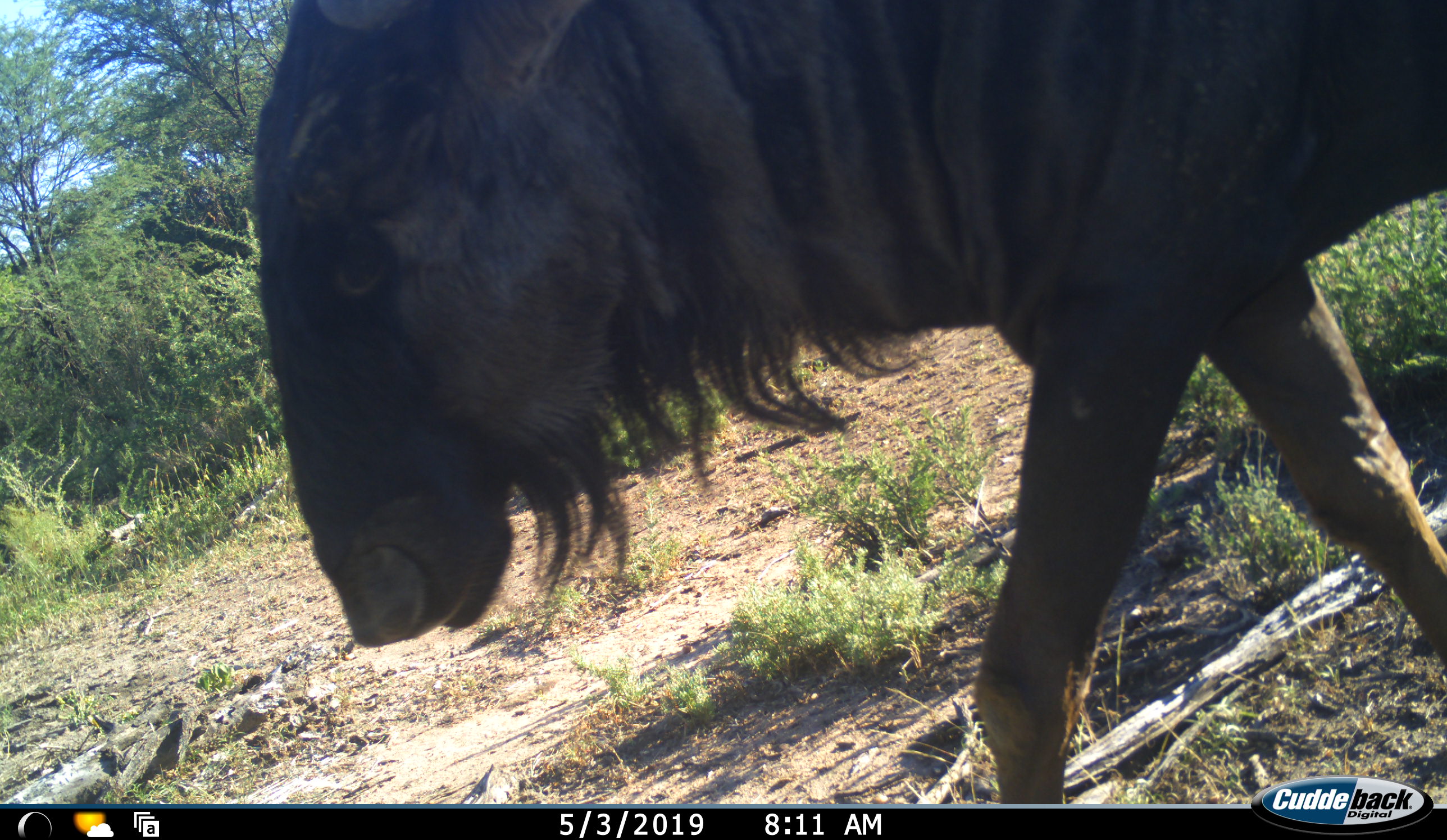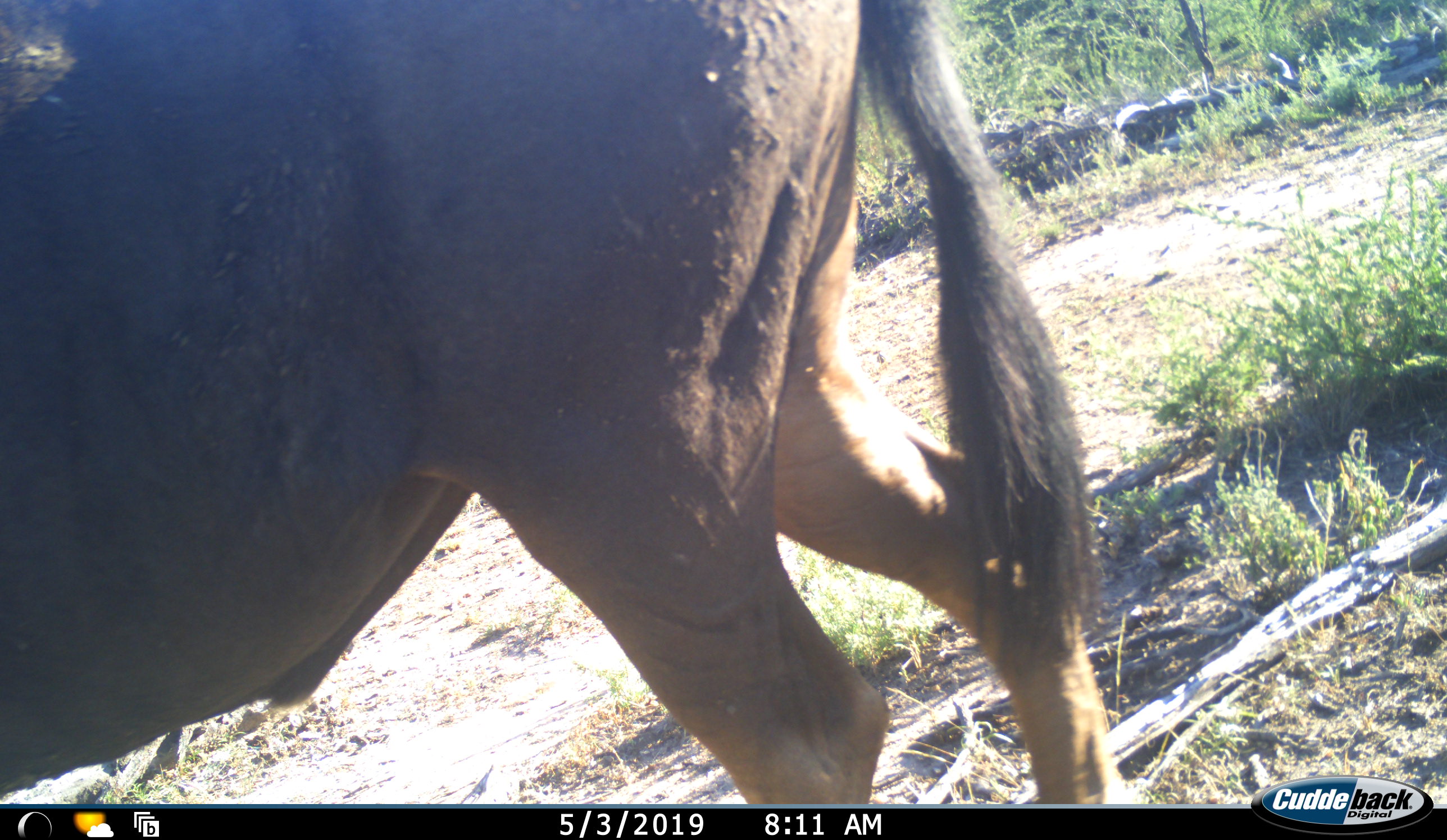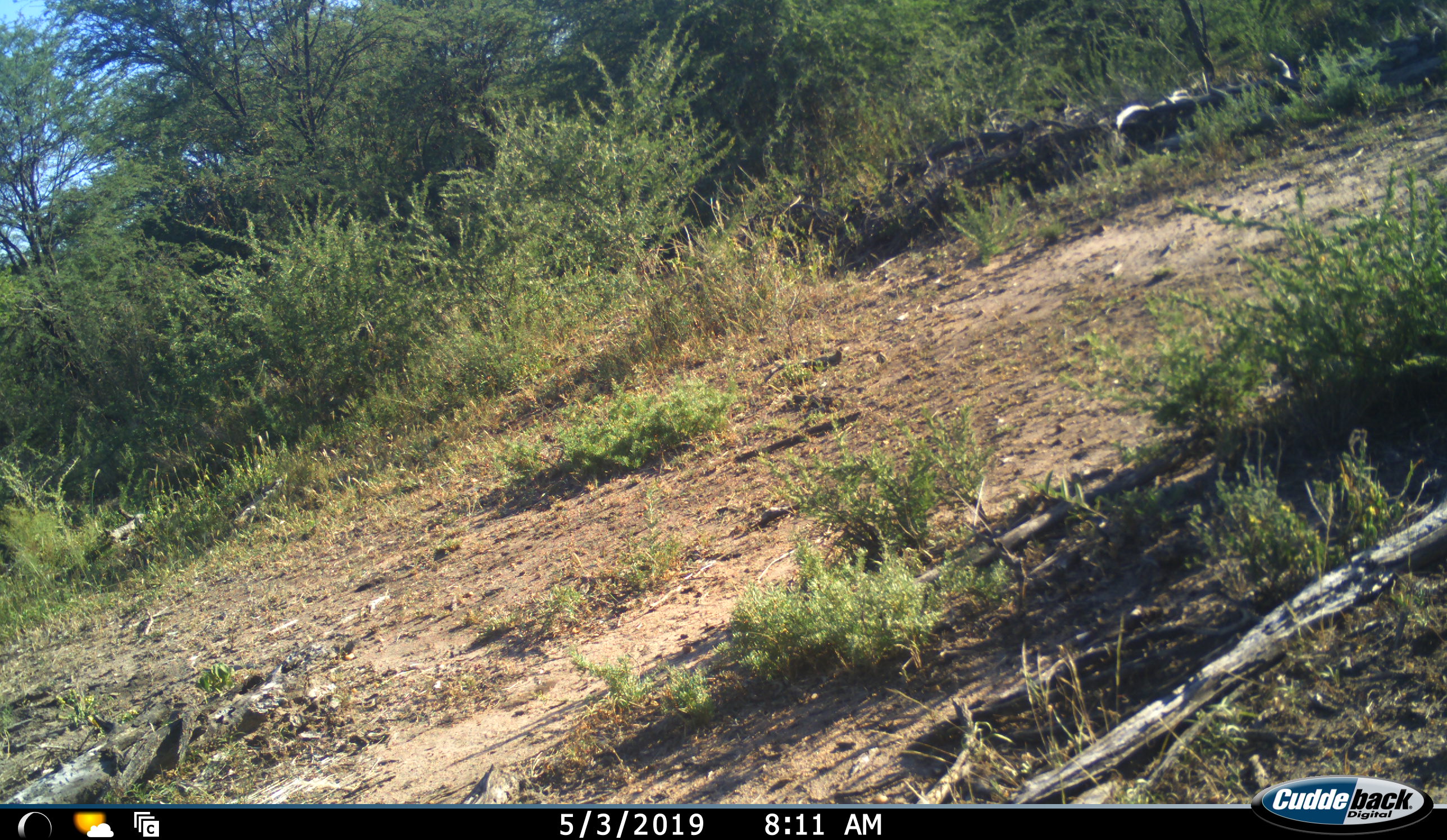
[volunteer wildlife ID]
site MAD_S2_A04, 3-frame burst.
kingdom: Animalia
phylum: Chordata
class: Mammalia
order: Artiodactyla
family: Bovidae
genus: Connochaetes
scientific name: Connochaetes taurinus taurinus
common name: blue wildebeest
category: wildebeestblue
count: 1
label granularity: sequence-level